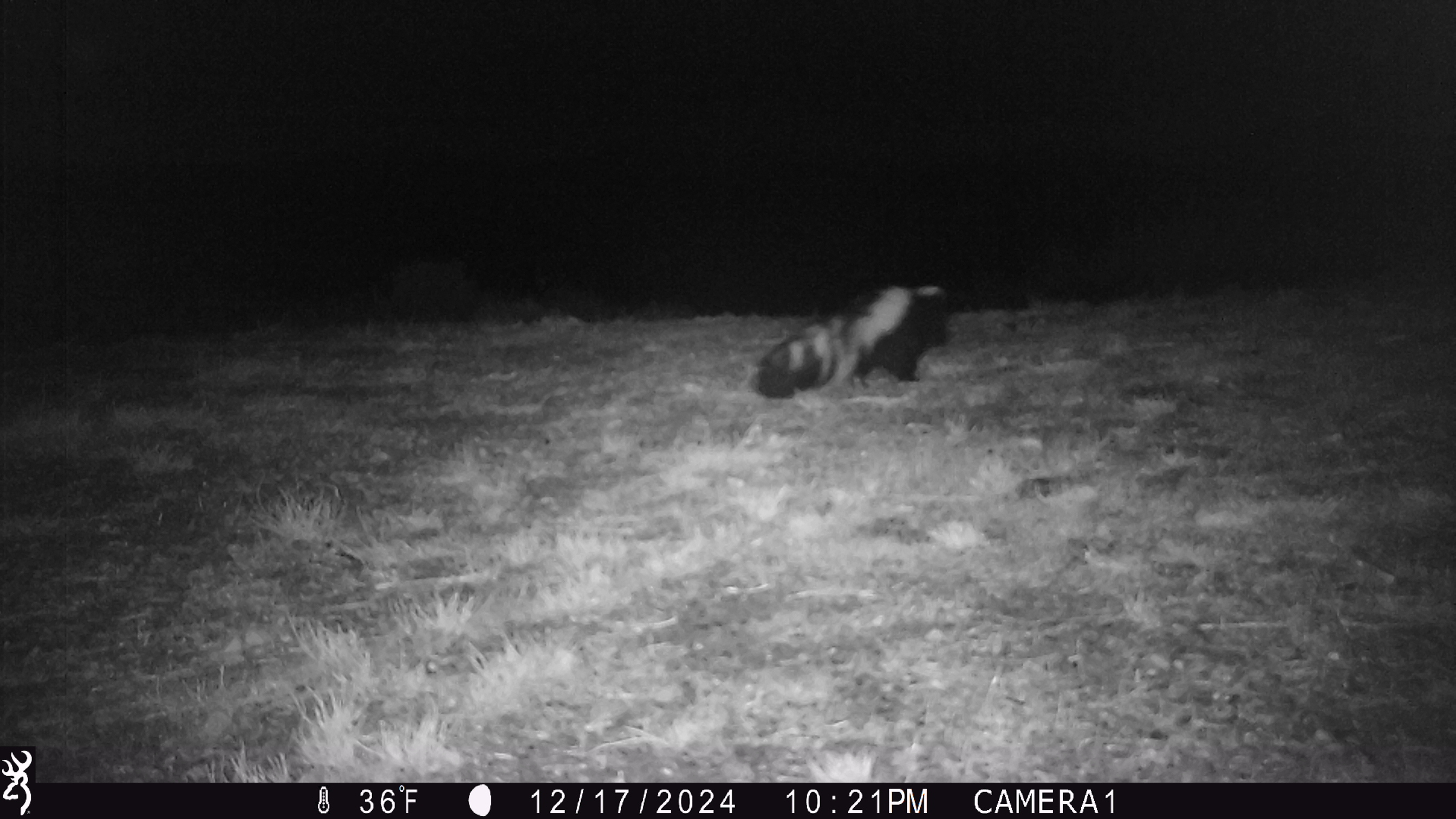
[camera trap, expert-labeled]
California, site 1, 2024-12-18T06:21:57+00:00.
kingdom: Animalia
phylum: Chordata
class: Mammalia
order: Carnivora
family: Mephitidae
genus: Mephitis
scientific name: Mephitis mephitis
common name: striped skunk